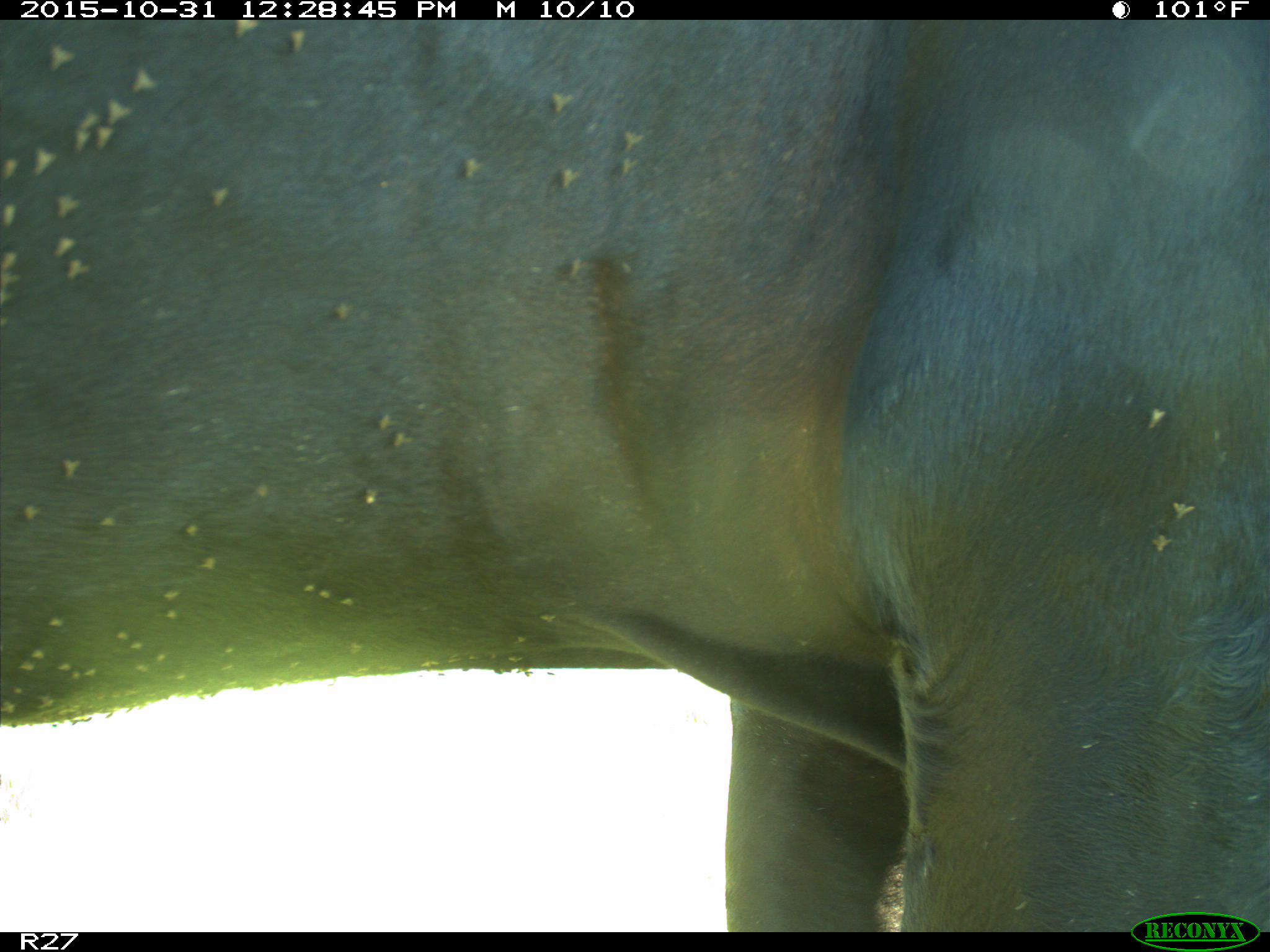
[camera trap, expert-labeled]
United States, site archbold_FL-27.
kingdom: Animalia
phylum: Chordata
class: Mammalia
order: Artiodactyla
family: Bovidae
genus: Bos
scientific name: Bos taurus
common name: domestic cow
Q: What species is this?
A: Bos taurus (domestic cow).